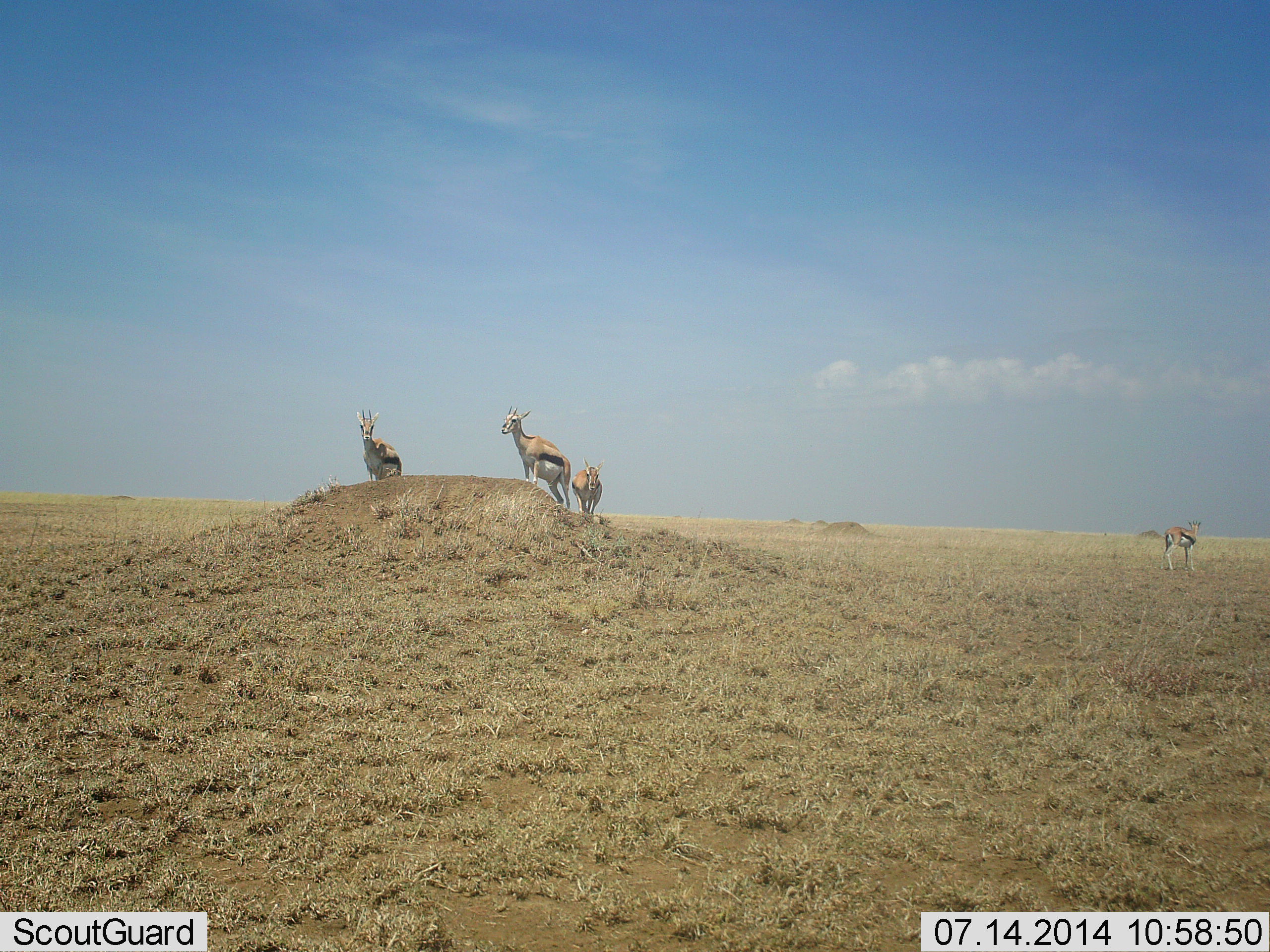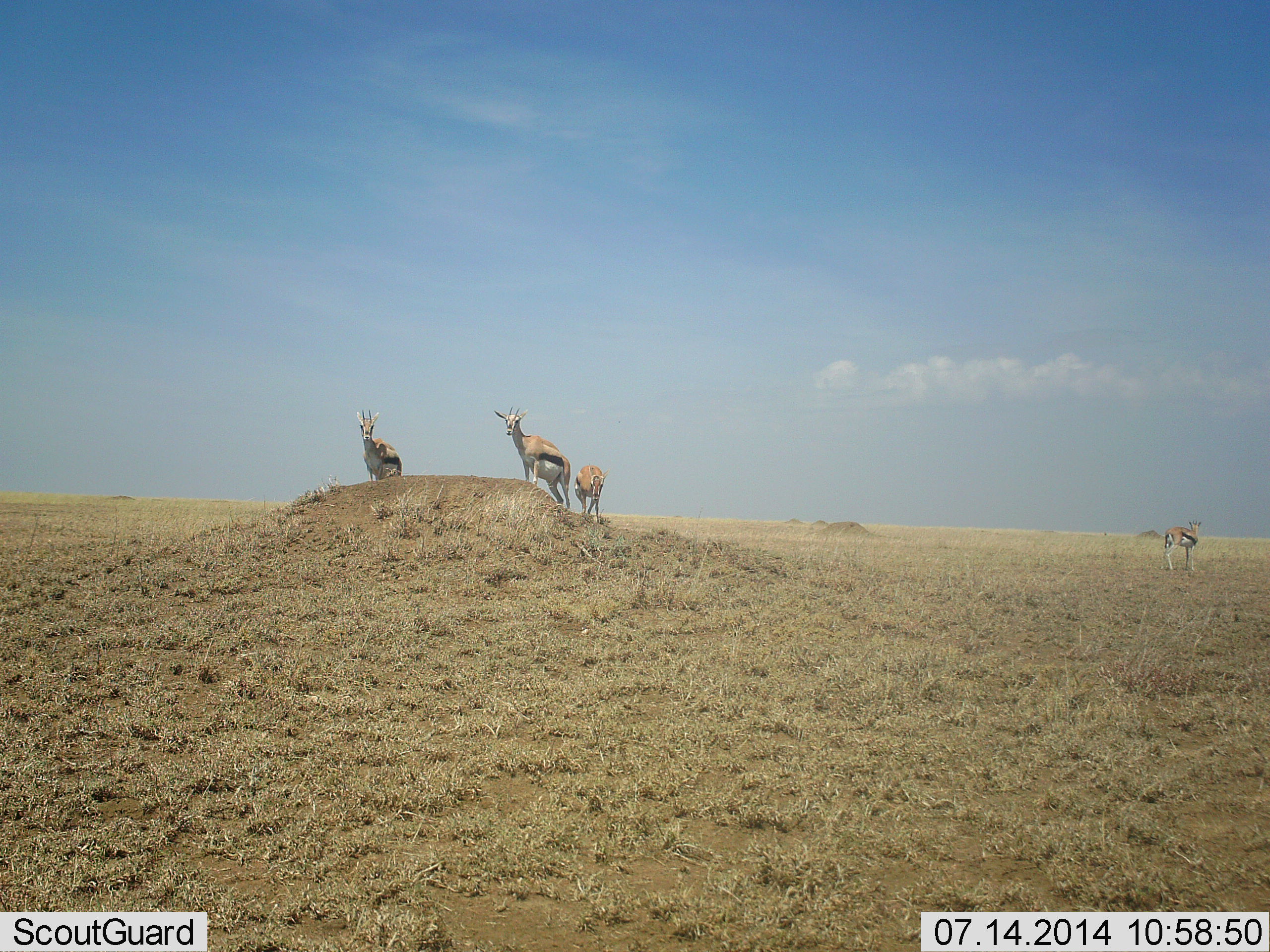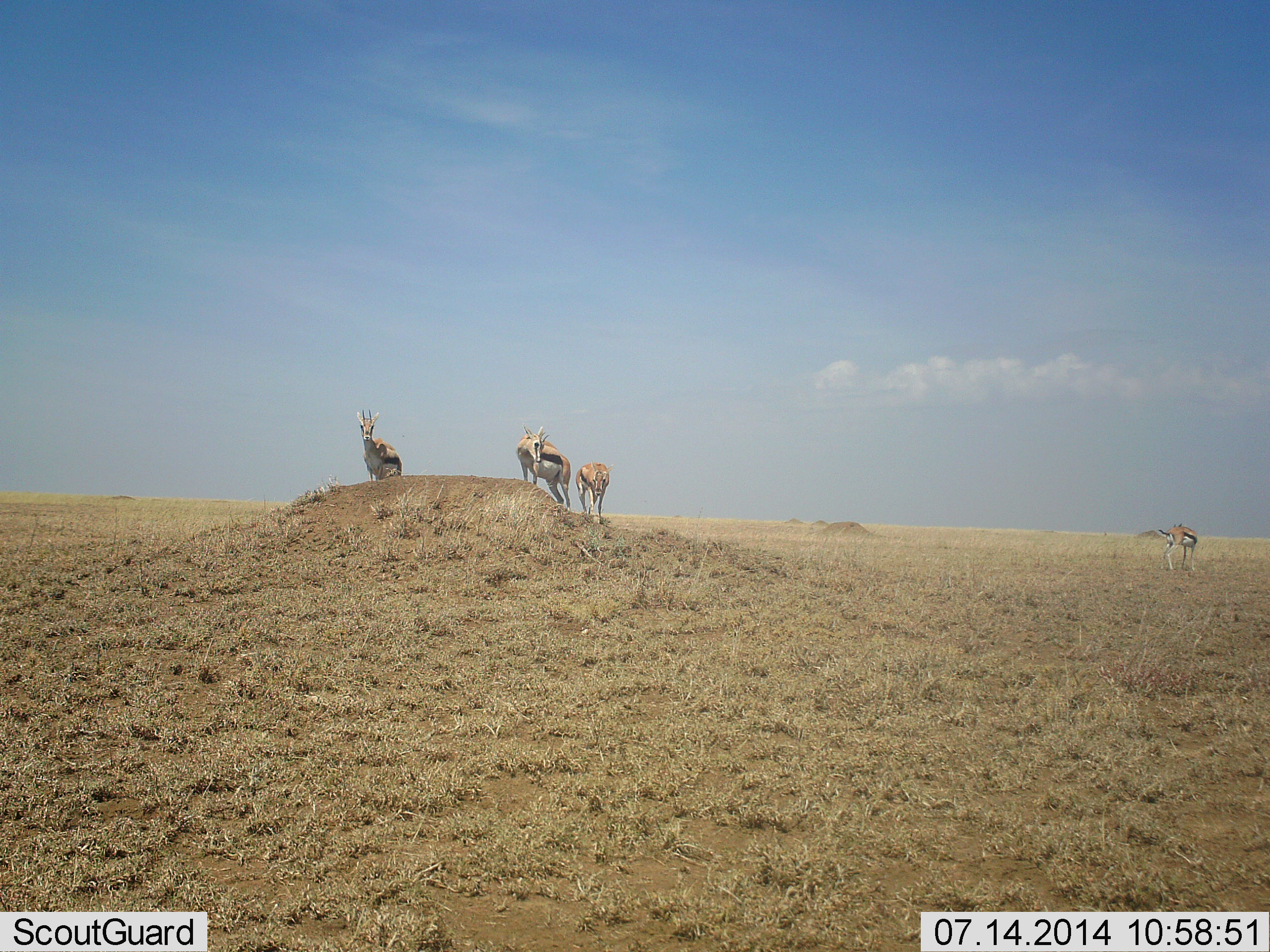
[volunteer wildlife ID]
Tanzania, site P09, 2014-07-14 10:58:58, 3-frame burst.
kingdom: Animalia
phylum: Chordata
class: Mammalia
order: Artiodactyla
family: Bovidae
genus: Eudorcas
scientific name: Eudorcas thomsonii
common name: thomson's gazelle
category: gazellethomsons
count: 4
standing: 100%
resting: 0%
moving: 30%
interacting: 0%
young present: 0%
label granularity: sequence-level